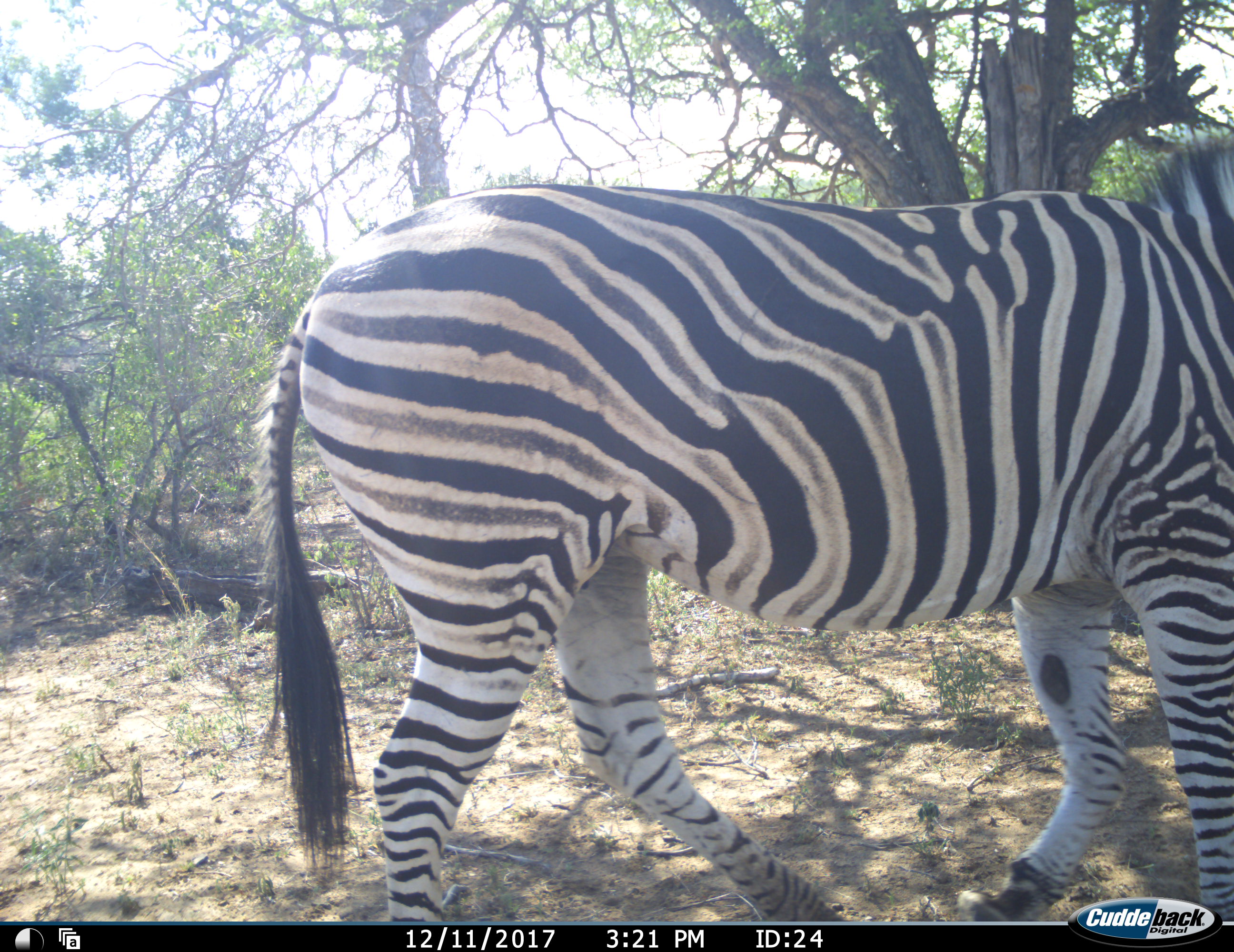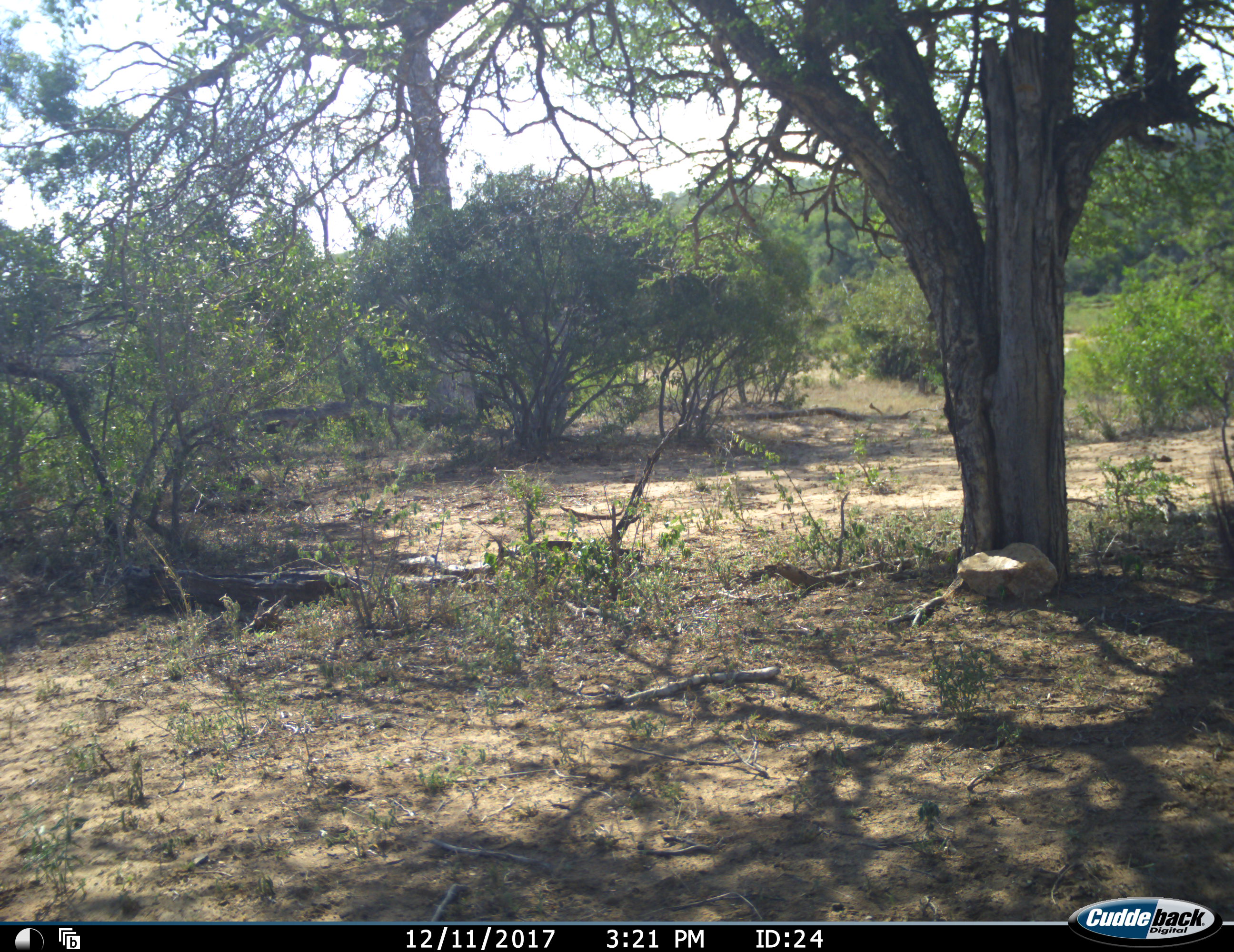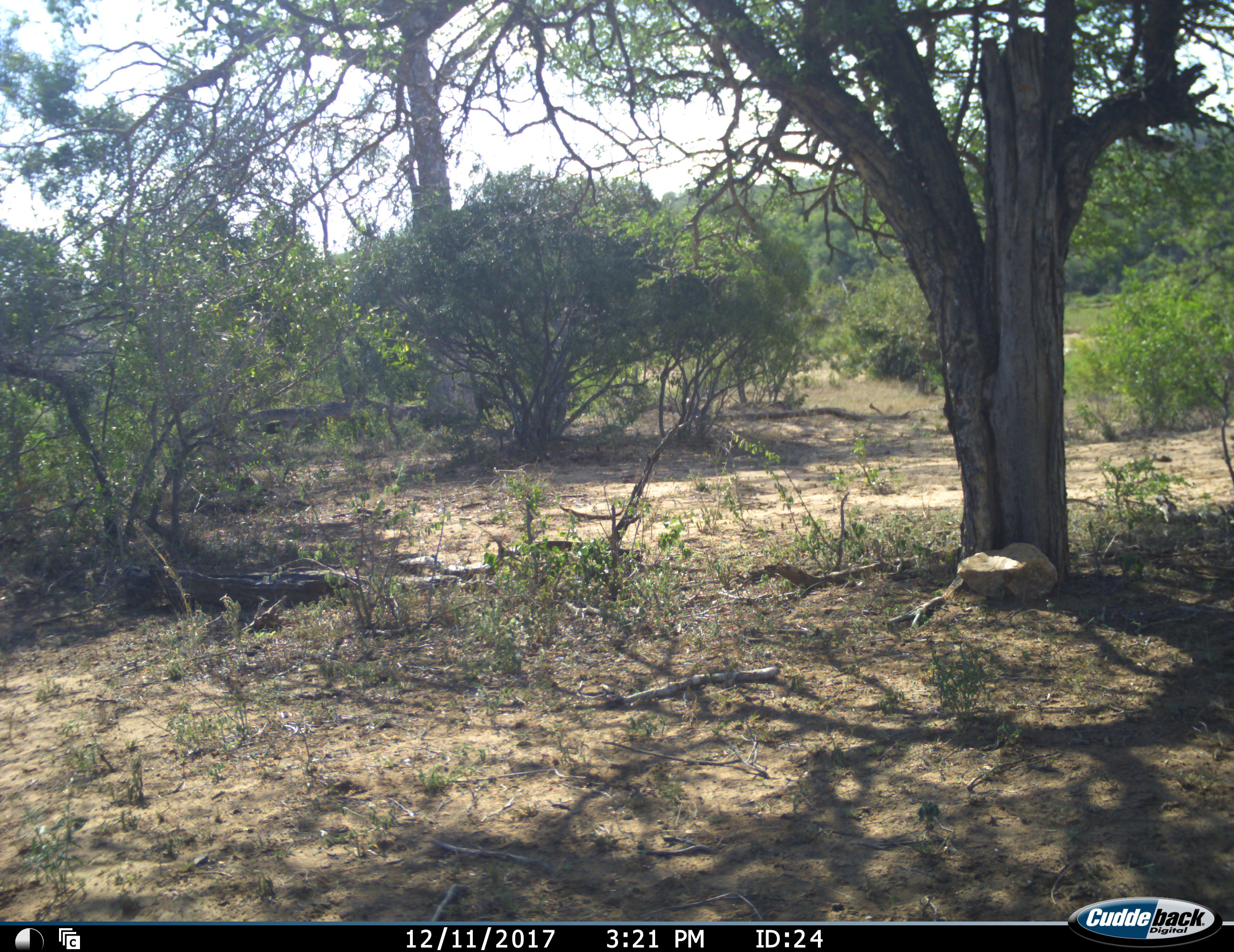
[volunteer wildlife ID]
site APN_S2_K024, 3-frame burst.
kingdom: Animalia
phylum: Chordata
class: Mammalia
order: Perissodactyla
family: Equidae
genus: Equus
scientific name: Equus quagga burchellii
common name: burchell's zebra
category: zebraburchells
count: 1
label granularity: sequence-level